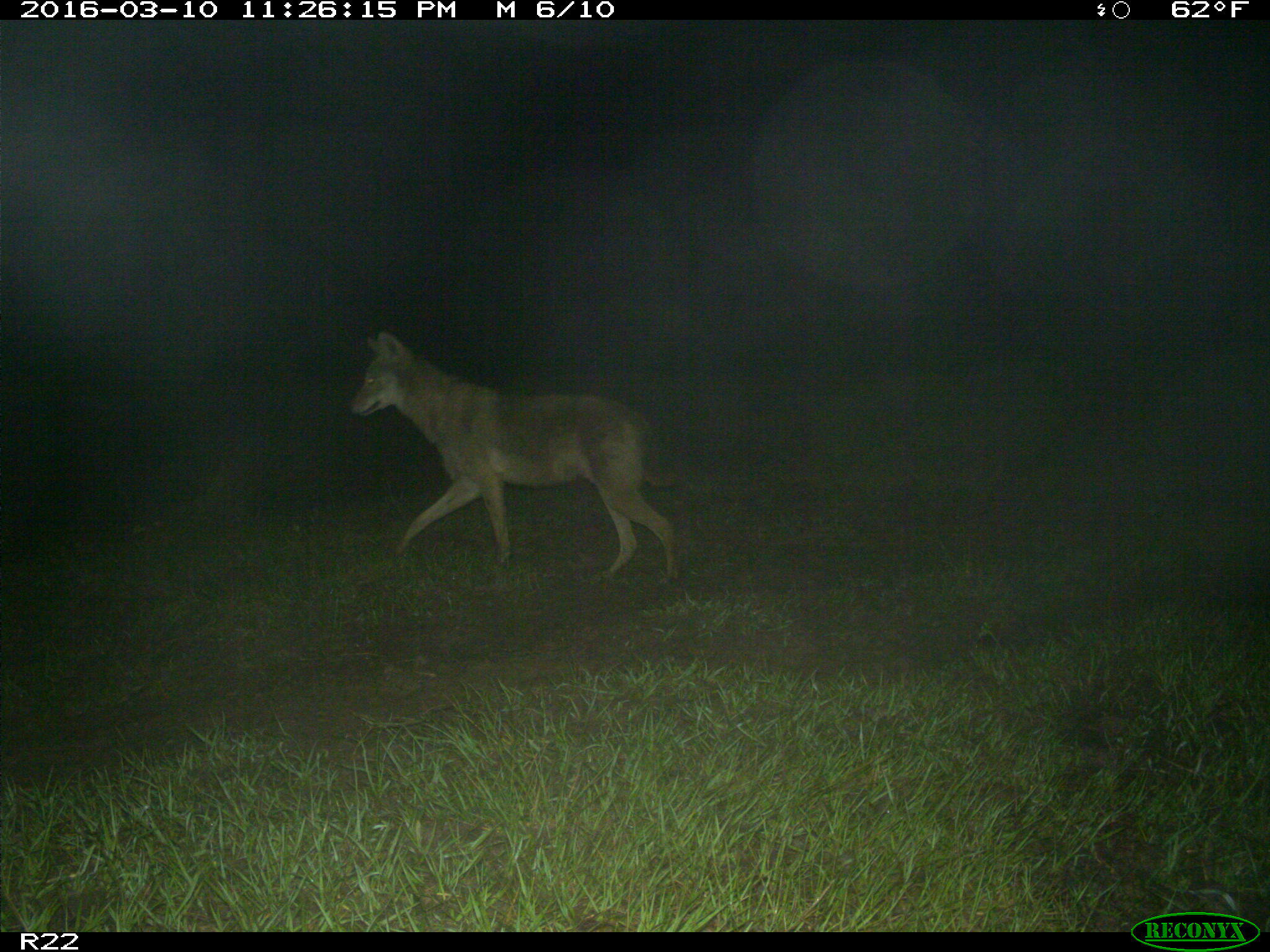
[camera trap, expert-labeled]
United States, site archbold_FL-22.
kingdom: Animalia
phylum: Chordata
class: Mammalia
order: Carnivora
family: Canidae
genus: Canis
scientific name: Canis latrans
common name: coyote